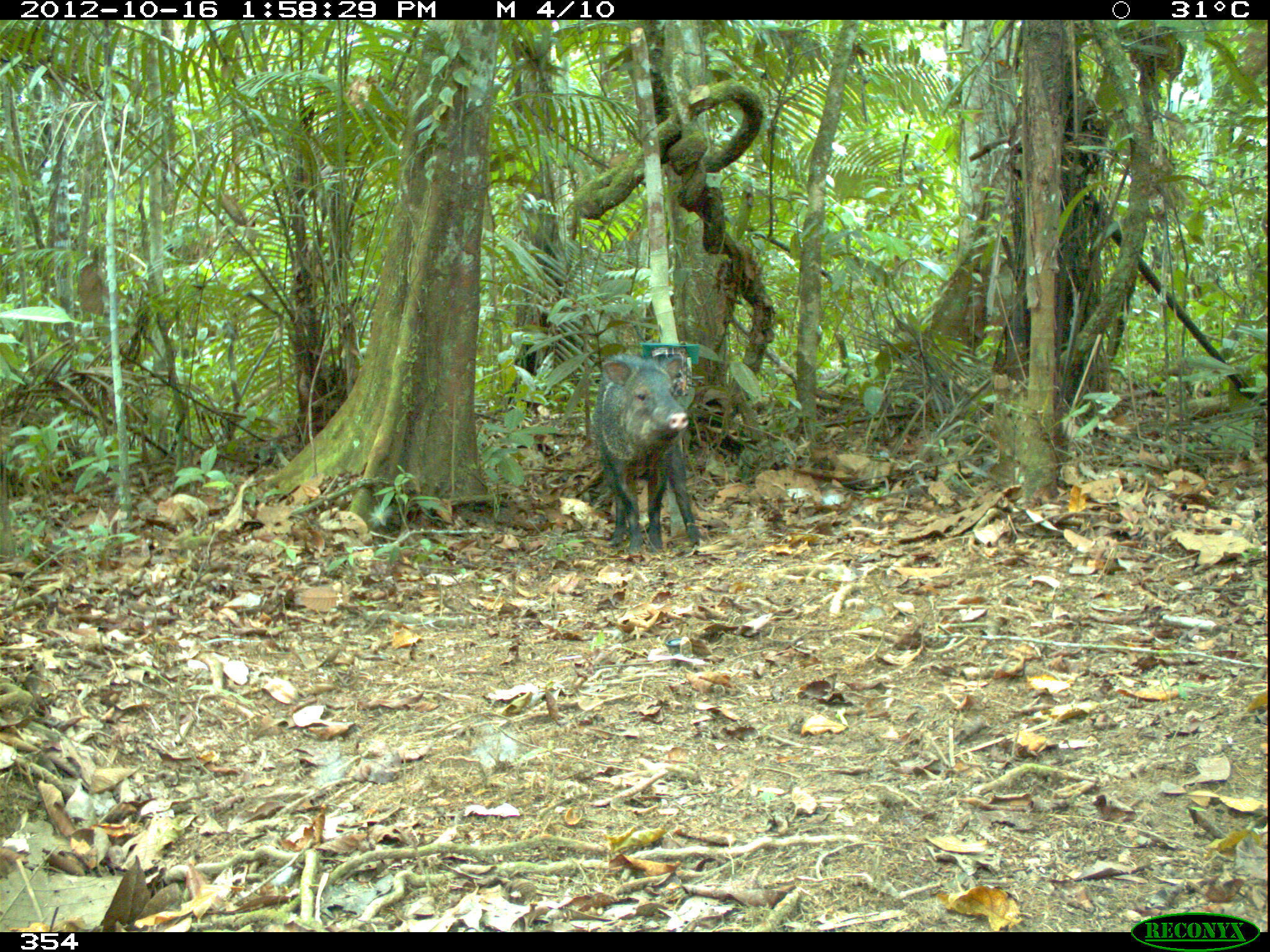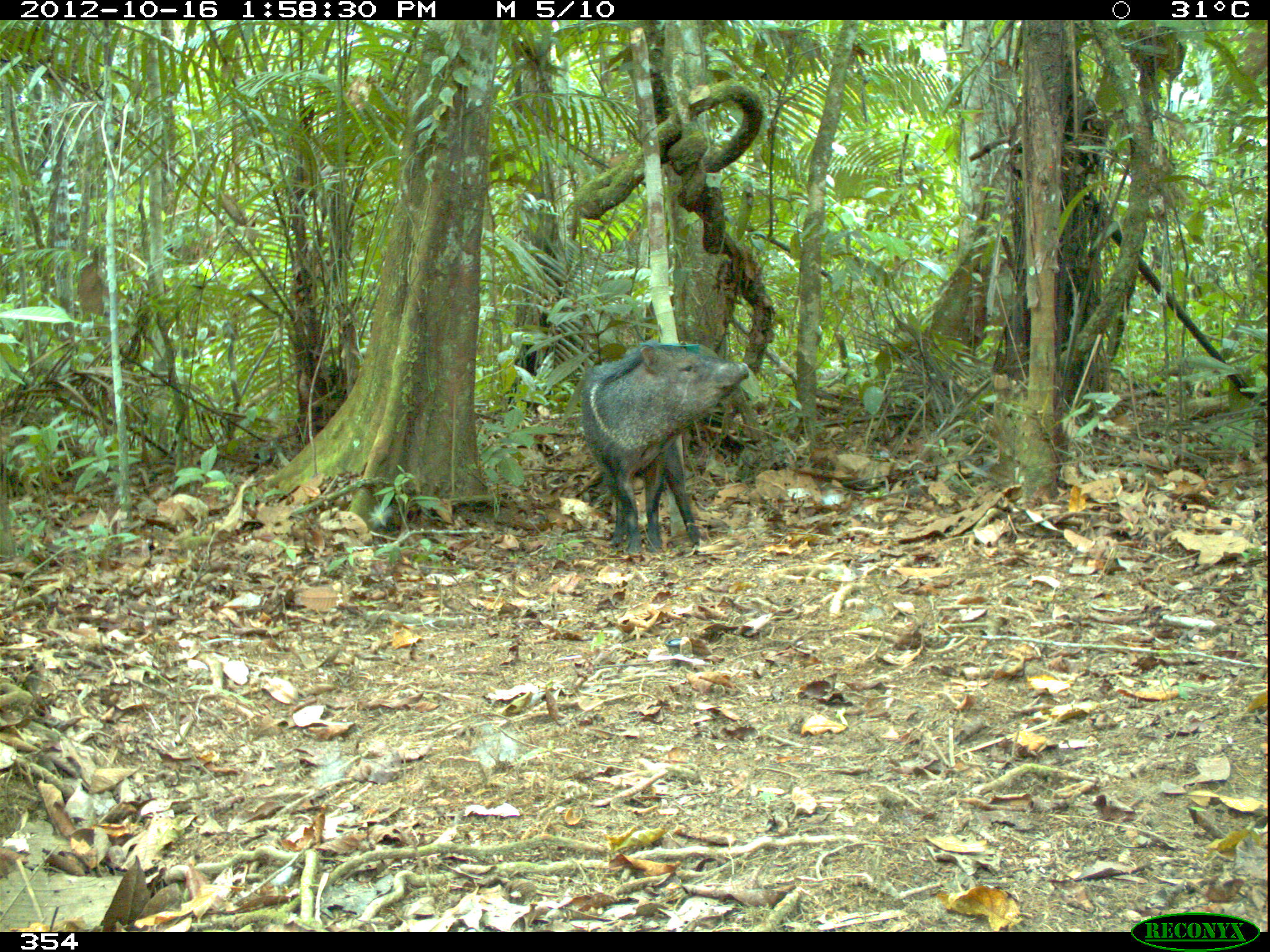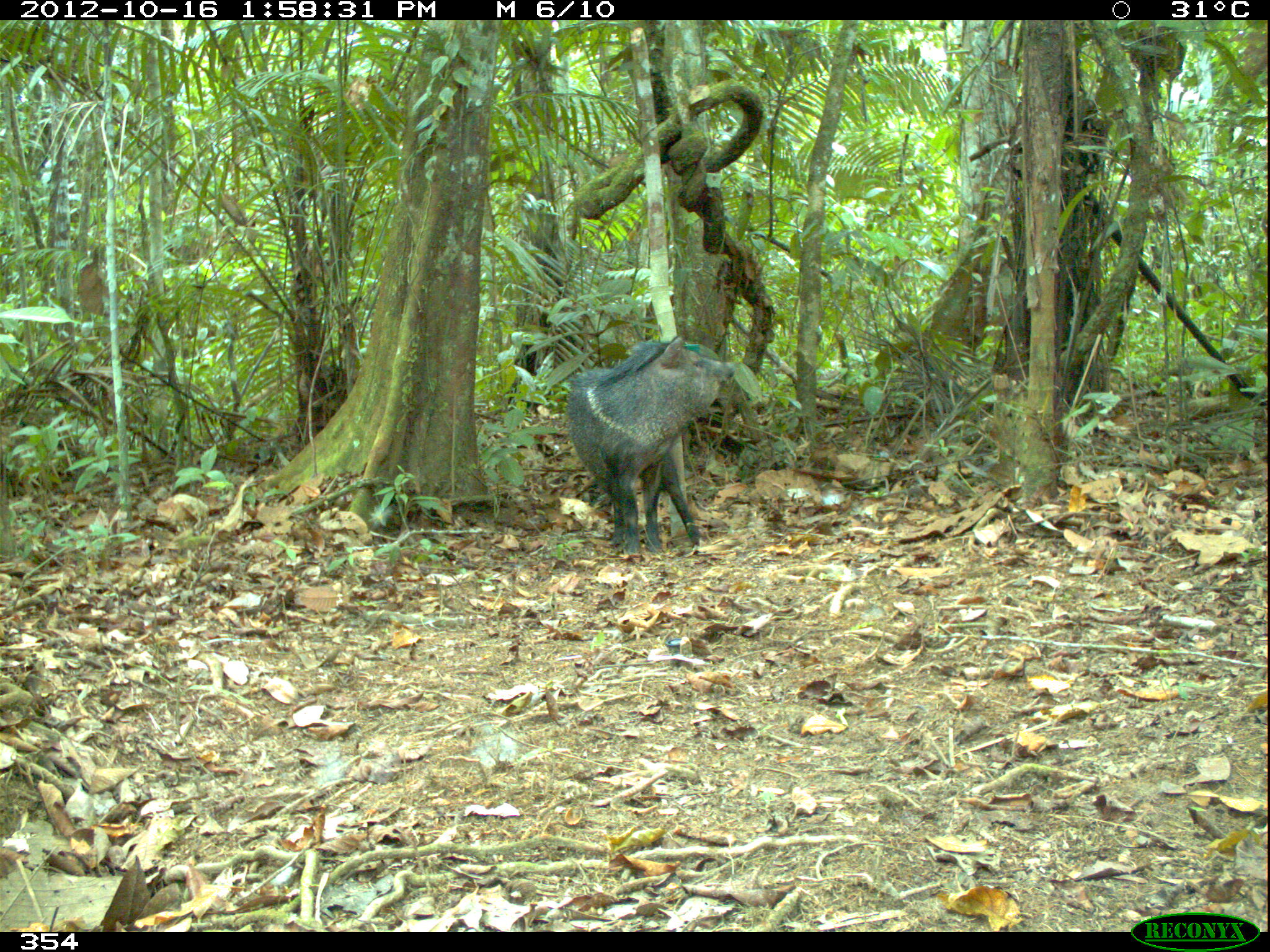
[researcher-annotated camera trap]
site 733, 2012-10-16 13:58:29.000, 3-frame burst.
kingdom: Animalia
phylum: Chordata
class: Mammalia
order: Artiodactyla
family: Tayassuidae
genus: Pecari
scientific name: Pecari tajacu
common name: collared peccary